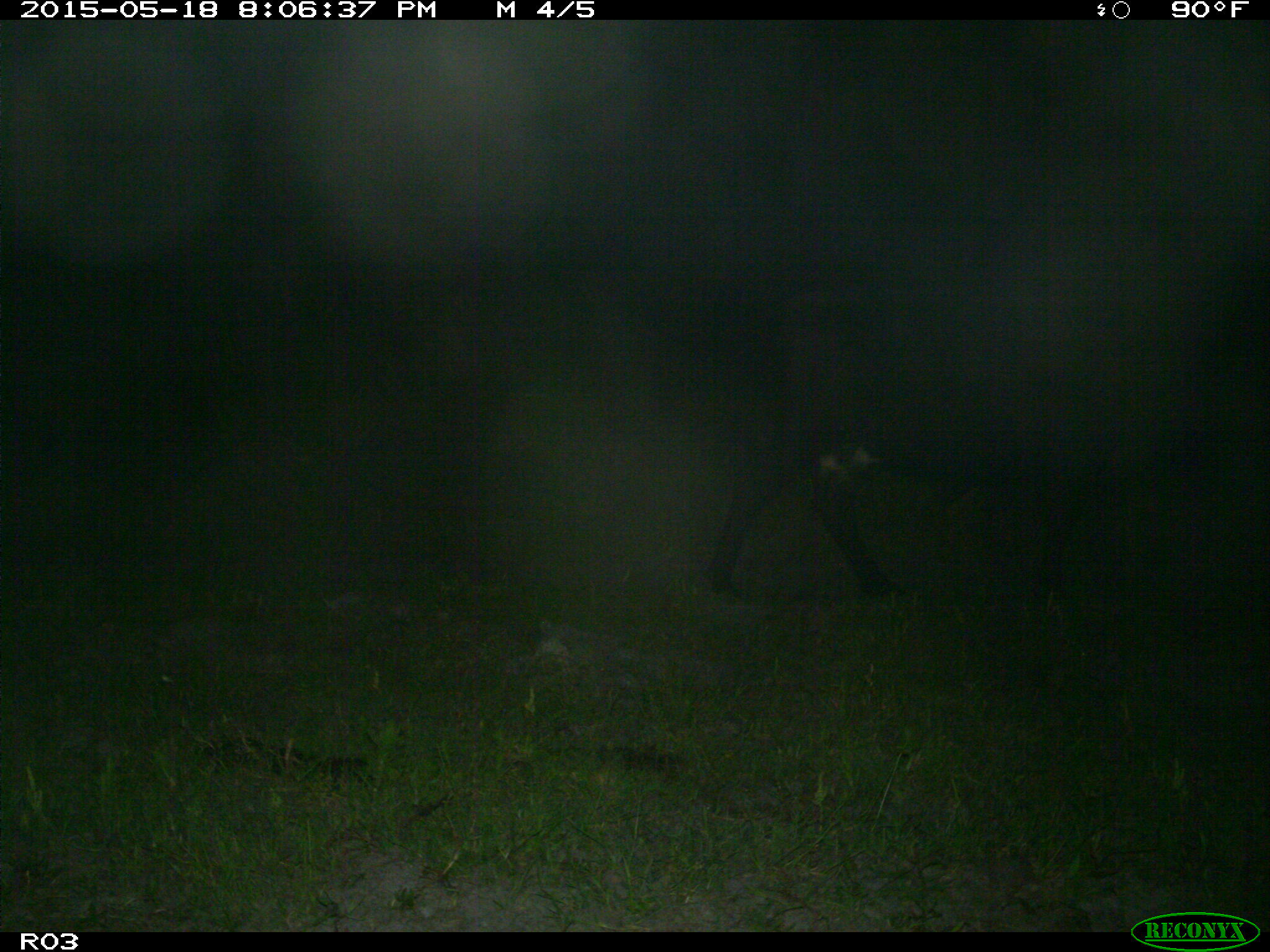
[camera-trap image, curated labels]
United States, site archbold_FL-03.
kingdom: Animalia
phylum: Chordata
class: Mammalia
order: Artiodactyla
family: Bovidae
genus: Bos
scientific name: Bos taurus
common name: domestic cow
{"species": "Bos taurus (domestic cow)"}